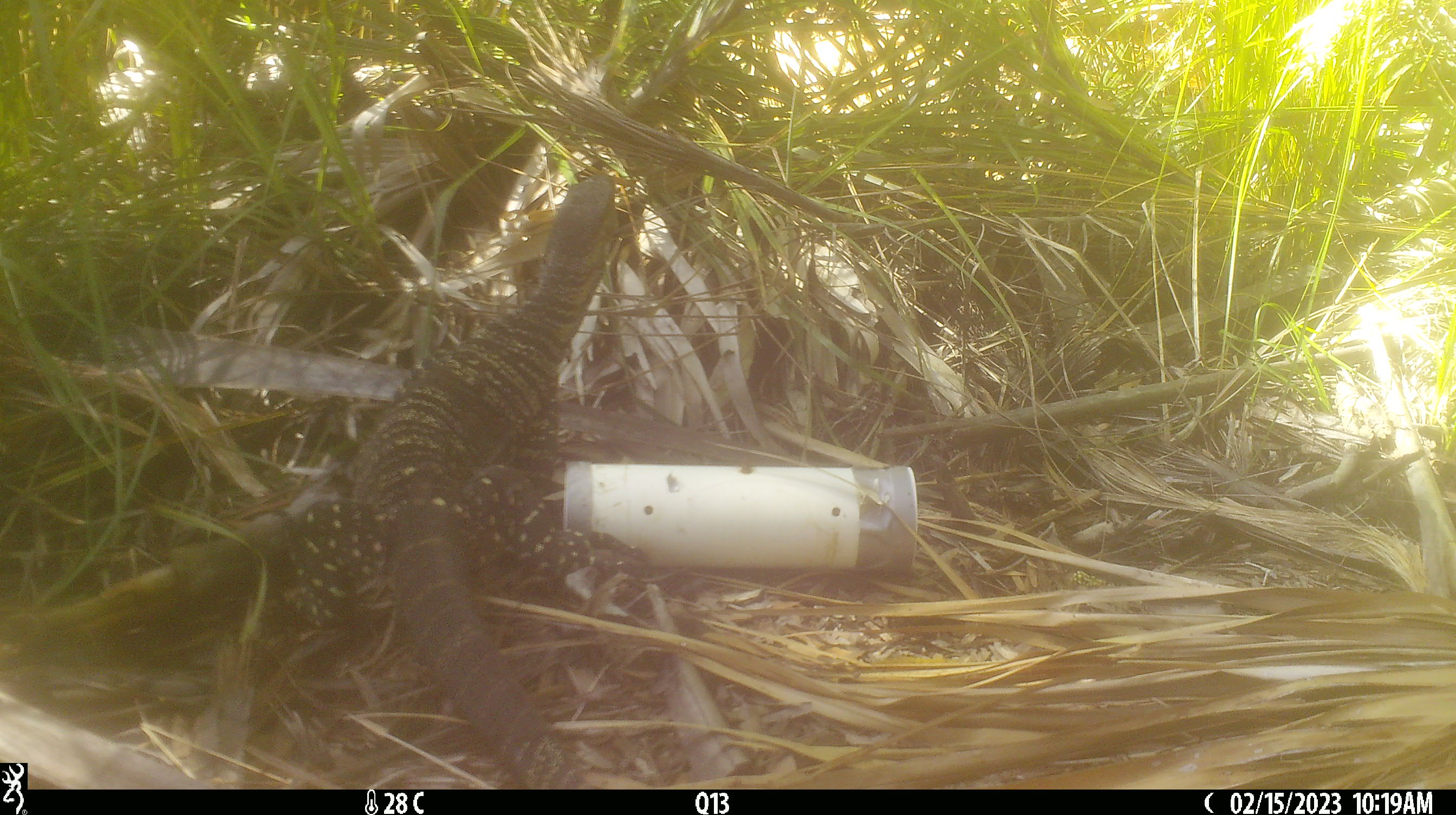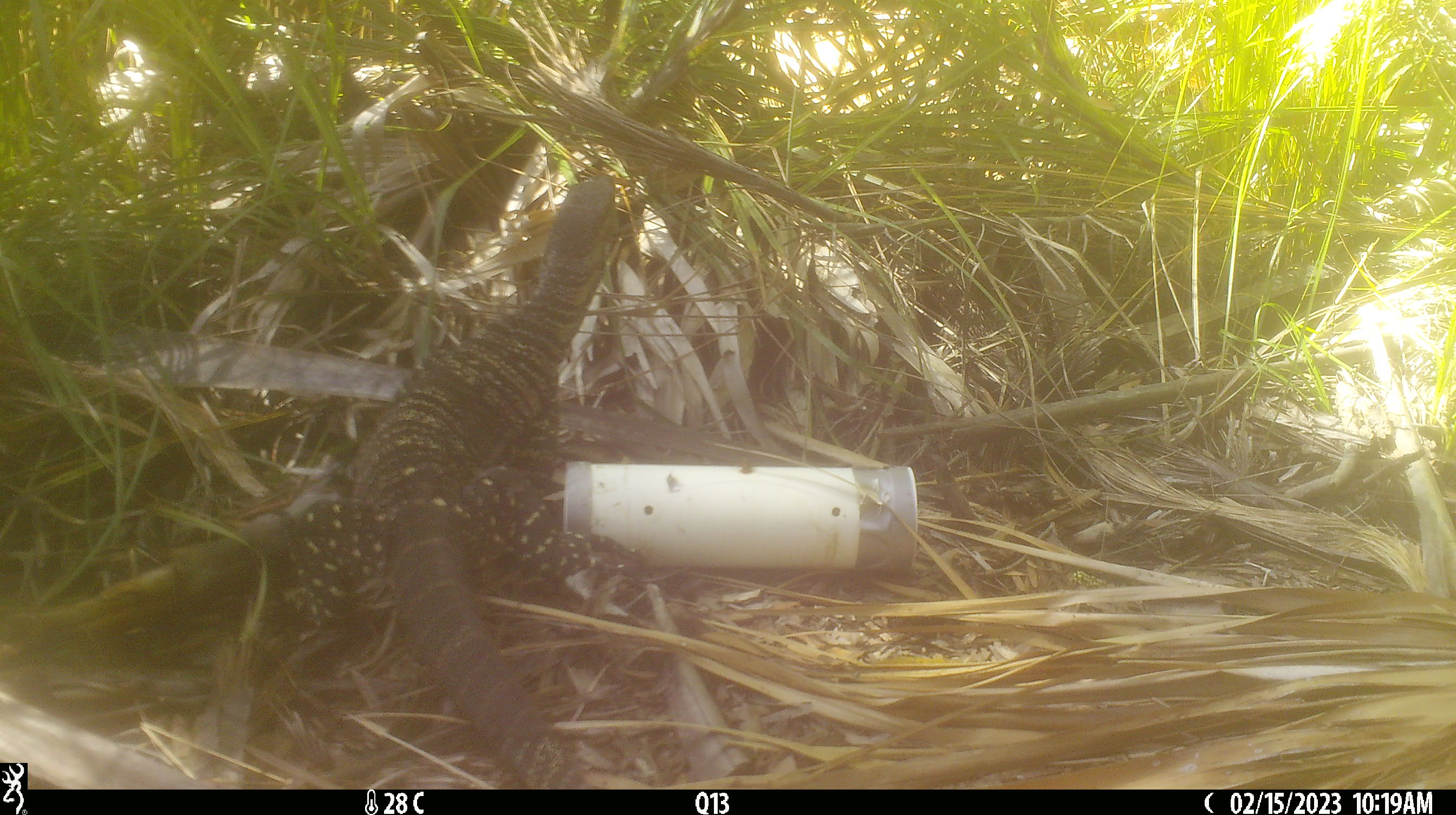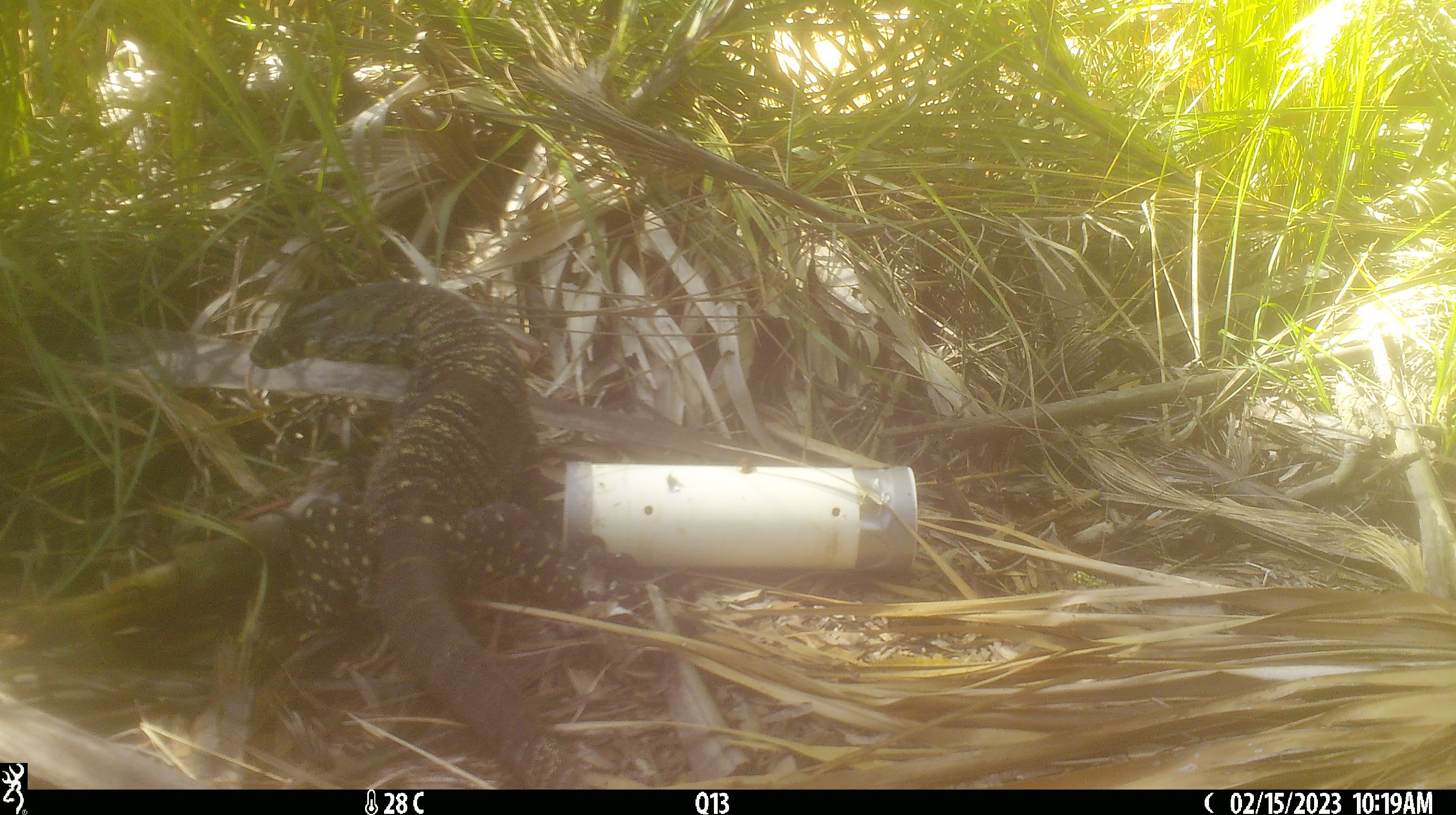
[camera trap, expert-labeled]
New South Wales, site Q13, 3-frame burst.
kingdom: Animalia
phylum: Chordata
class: Reptilia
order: Squamata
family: Varanidae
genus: Varanus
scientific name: Varanus varius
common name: lace monitor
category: goanna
Goanna (lace monitor) (Varanus varius).